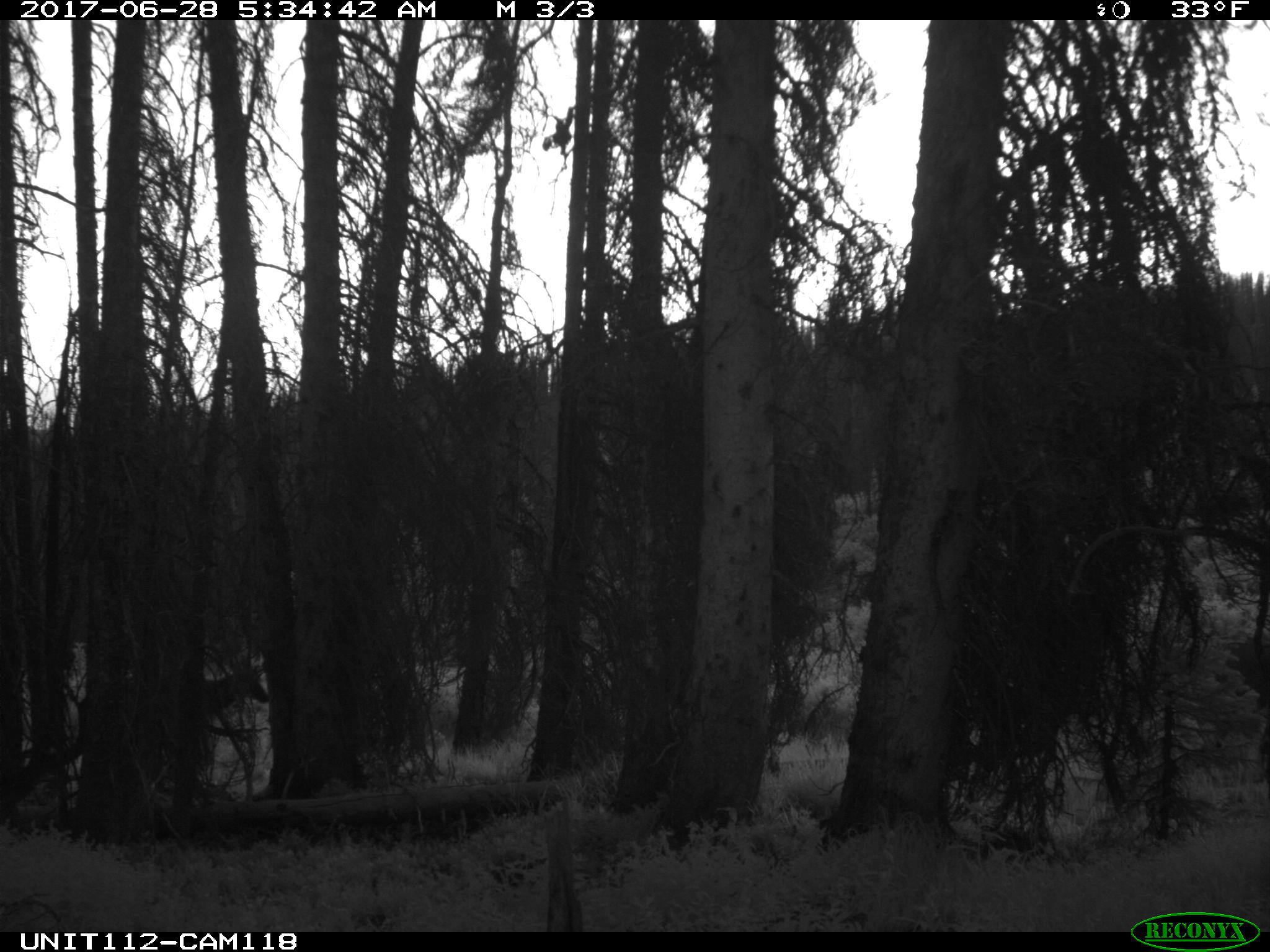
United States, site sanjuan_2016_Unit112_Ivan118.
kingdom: Animalia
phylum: Chordata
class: Mammalia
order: Artiodactyla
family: Cervidae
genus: Cervus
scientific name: Cervus elaphus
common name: red deer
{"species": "Cervus elaphus (red deer)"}